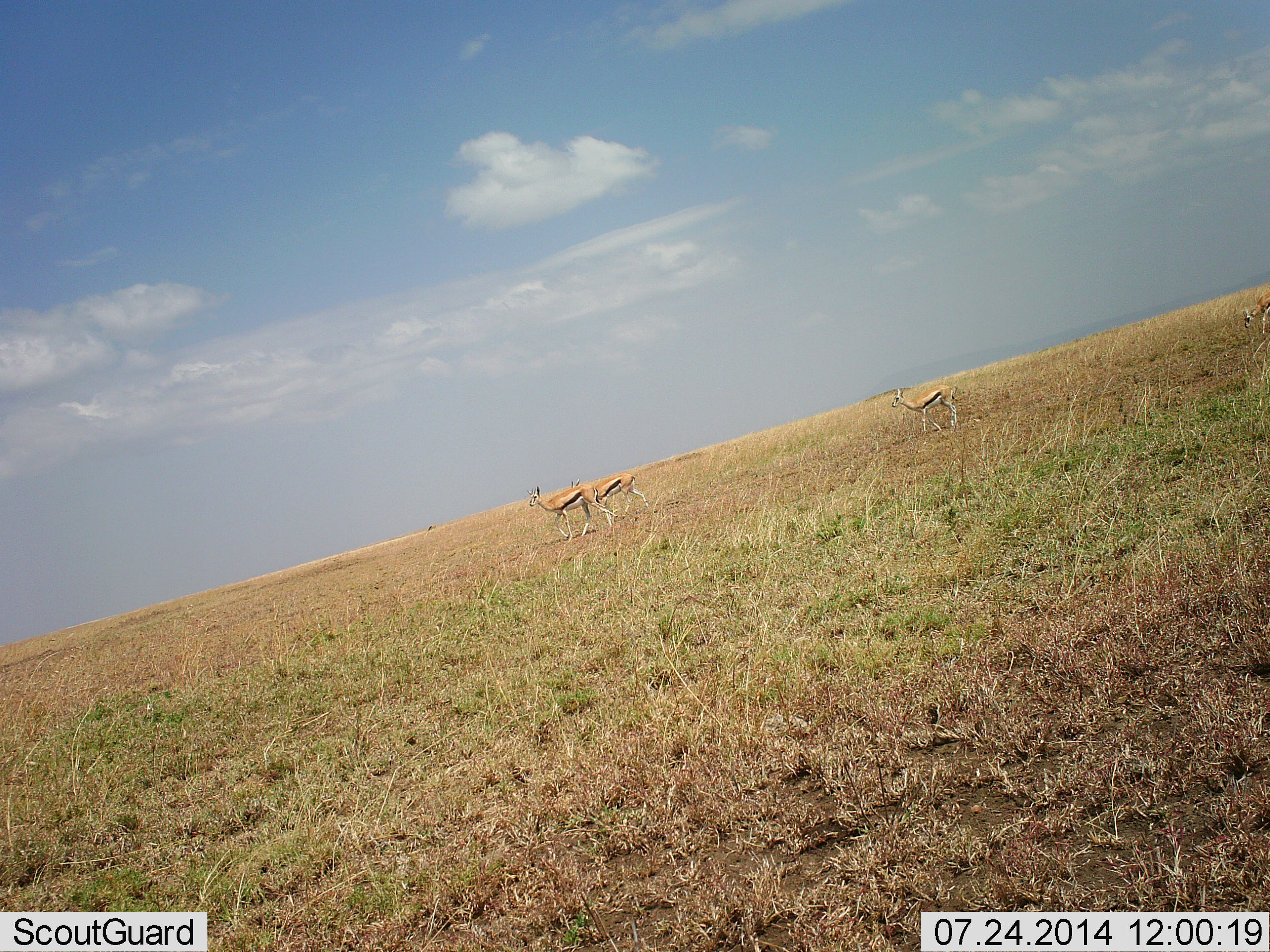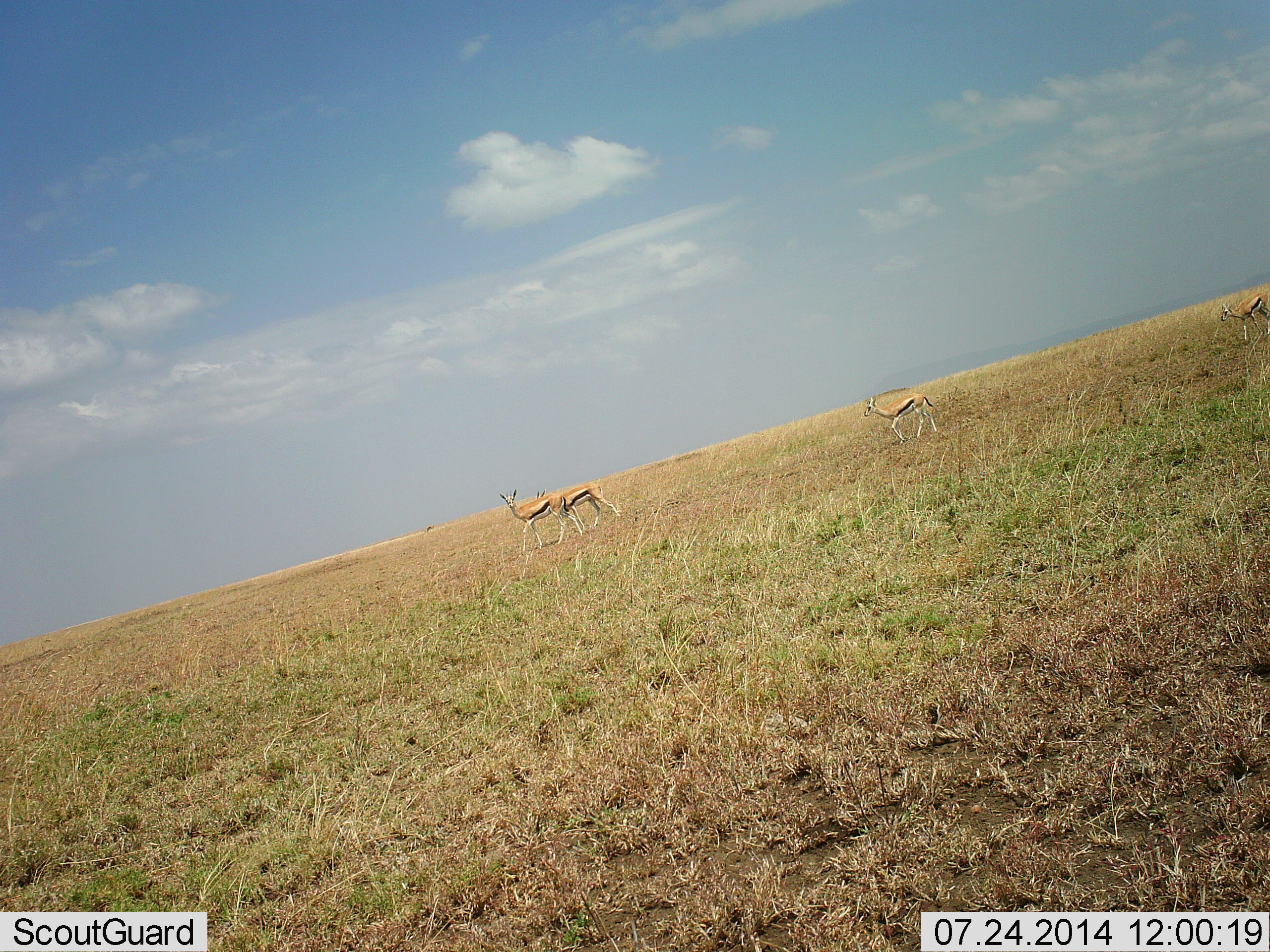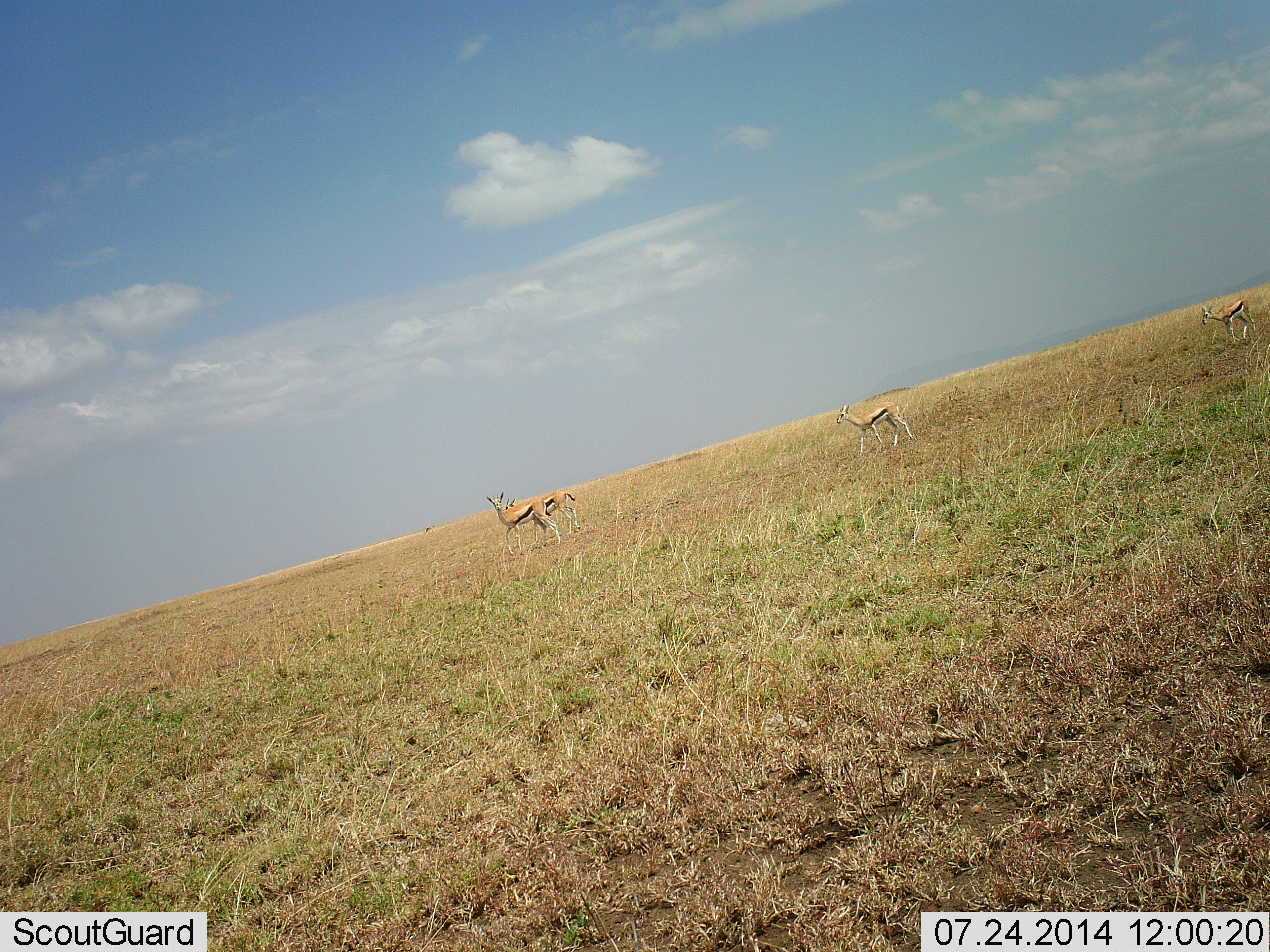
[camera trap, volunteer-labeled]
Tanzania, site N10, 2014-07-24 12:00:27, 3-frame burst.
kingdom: Animalia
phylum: Chordata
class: Mammalia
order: Artiodactyla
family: Bovidae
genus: Eudorcas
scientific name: Eudorcas thomsonii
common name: thomson's gazelle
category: gazellethomsons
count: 4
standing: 10%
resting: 0%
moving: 90%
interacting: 0%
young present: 10%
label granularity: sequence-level